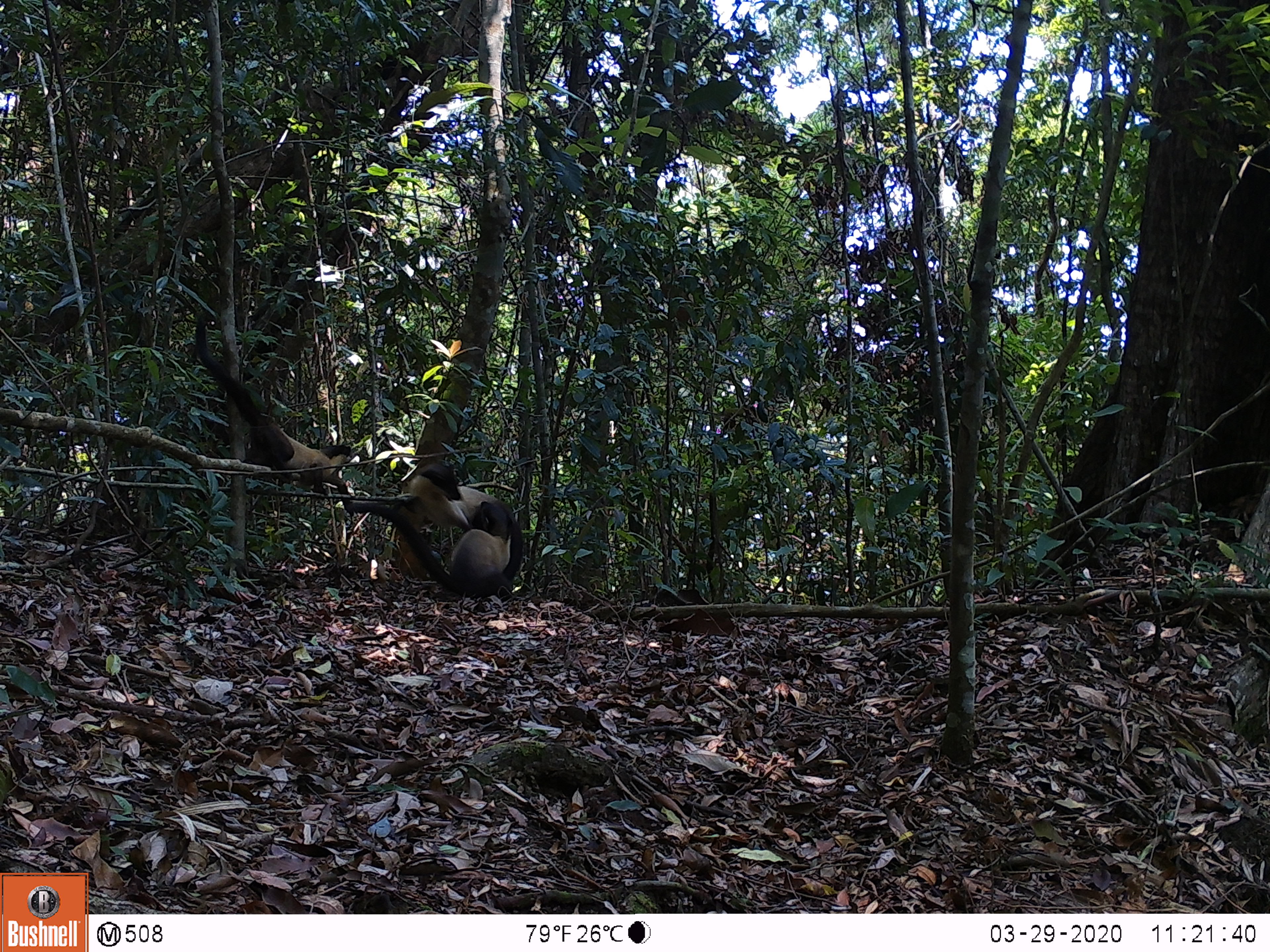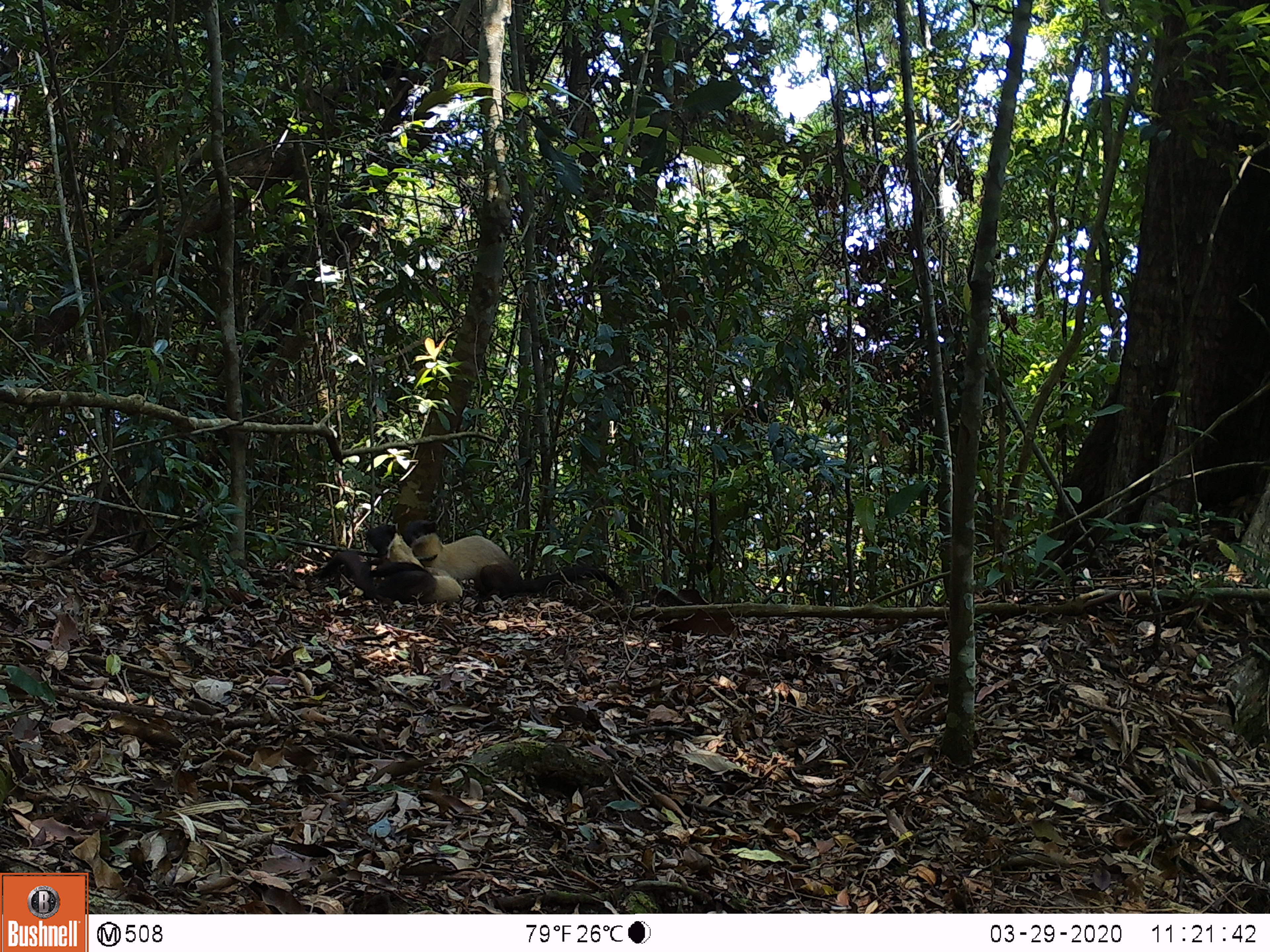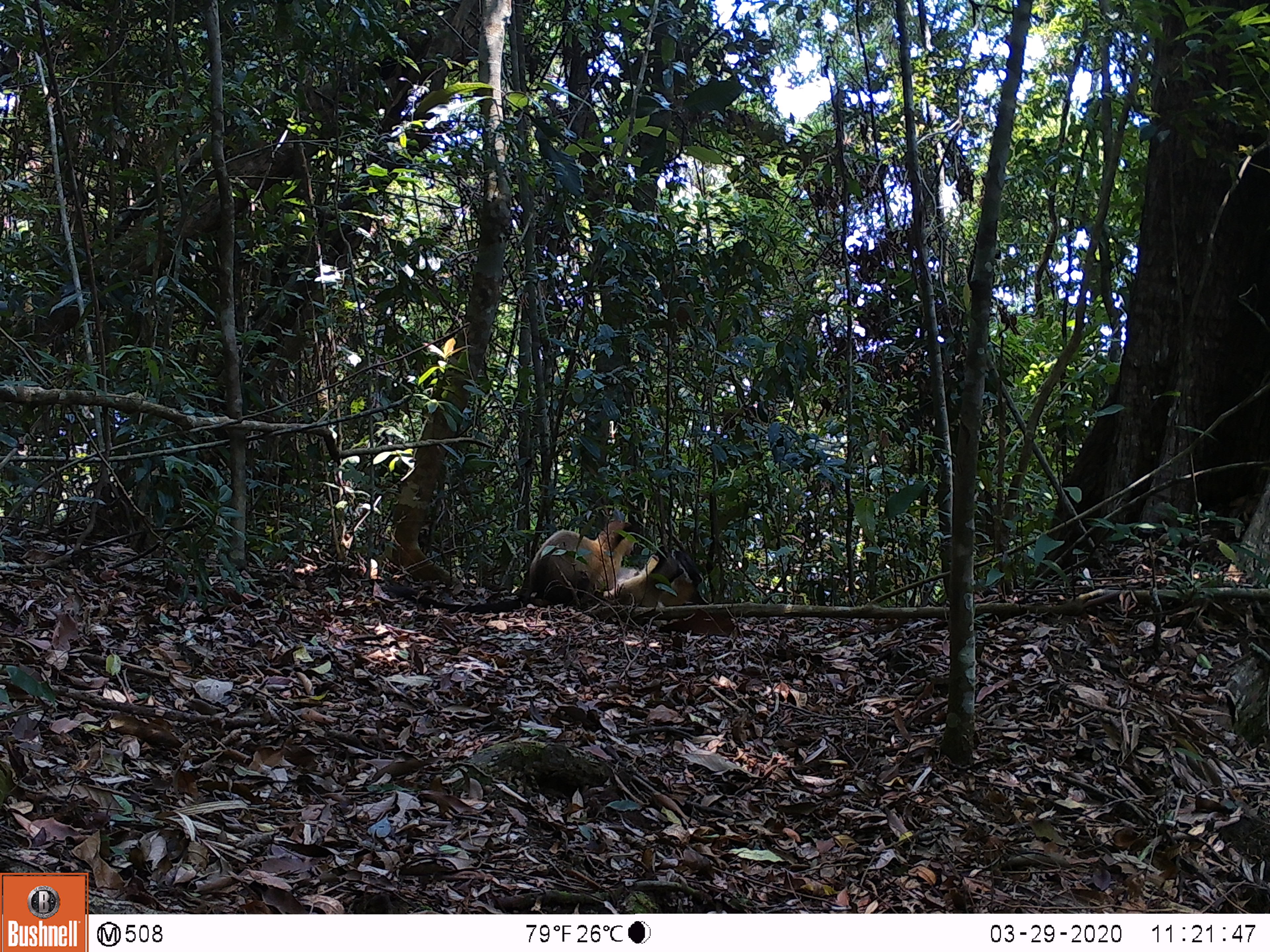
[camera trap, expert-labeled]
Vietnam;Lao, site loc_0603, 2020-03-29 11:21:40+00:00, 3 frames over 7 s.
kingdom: Animalia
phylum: Chordata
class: Mammalia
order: Carnivora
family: Mustelidae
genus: Martes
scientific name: Martes flavigula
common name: yellow-throated marten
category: yellow throated marten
Yellow throated marten (yellow-throated marten) (Martes flavigula). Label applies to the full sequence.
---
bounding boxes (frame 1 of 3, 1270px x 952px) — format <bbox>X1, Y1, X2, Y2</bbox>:
yellow throated marten: <bbox>194, 316, 354, 516</bbox>; <bbox>345, 463, 523, 603</bbox>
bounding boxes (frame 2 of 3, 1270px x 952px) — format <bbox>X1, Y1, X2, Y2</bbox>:
yellow throated marten: <bbox>400, 519, 625, 603</bbox>; <bbox>319, 524, 462, 605</bbox>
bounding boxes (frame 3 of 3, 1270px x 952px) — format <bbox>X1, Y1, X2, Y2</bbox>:
yellow throated marten: <bbox>385, 519, 643, 615</bbox>; <bbox>593, 545, 709, 607</bbox>